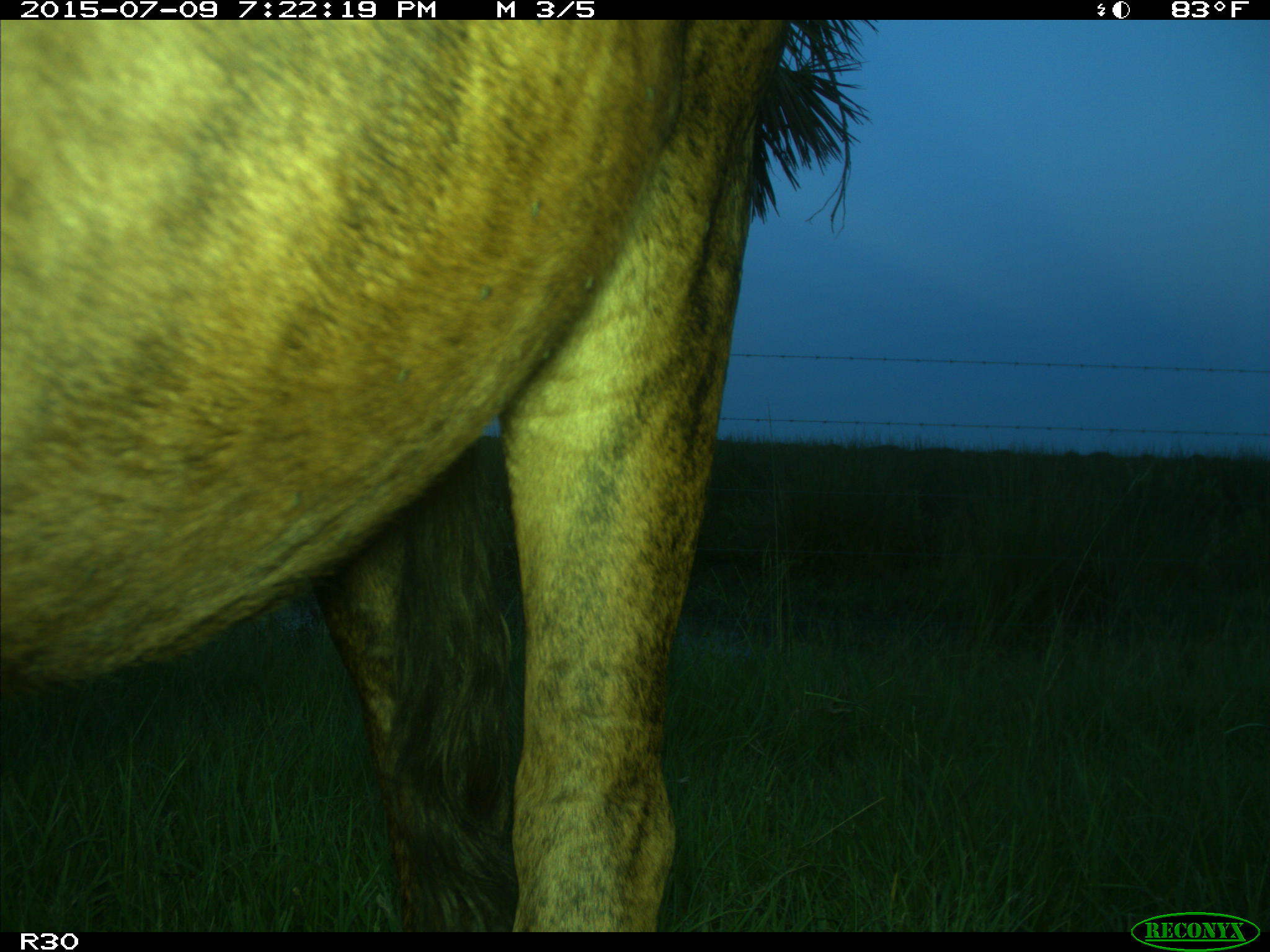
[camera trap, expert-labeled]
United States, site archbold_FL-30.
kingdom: Animalia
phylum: Chordata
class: Mammalia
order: Artiodactyla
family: Bovidae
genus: Bos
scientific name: Bos taurus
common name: domestic cow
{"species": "Bos taurus (domestic cow)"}